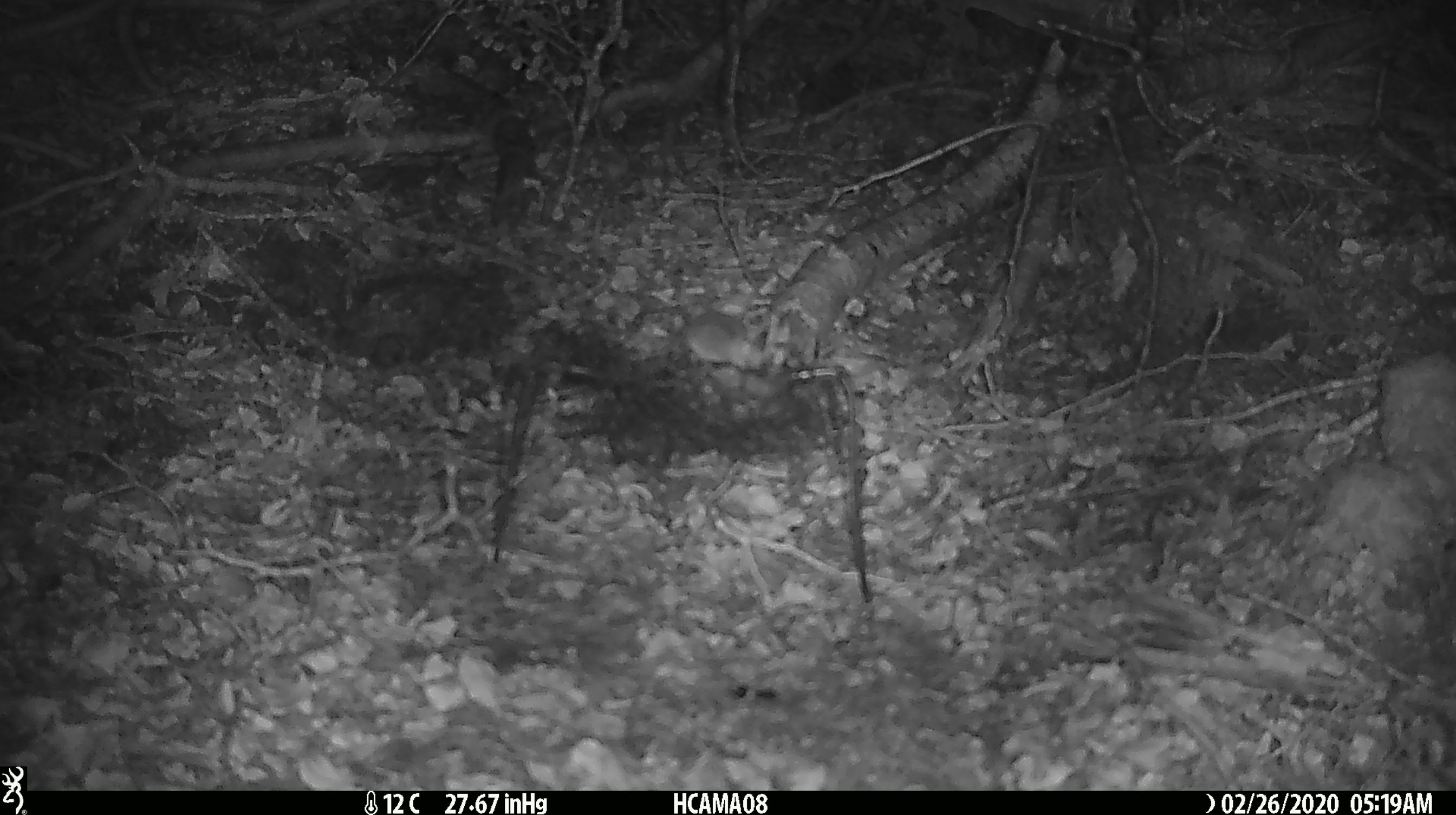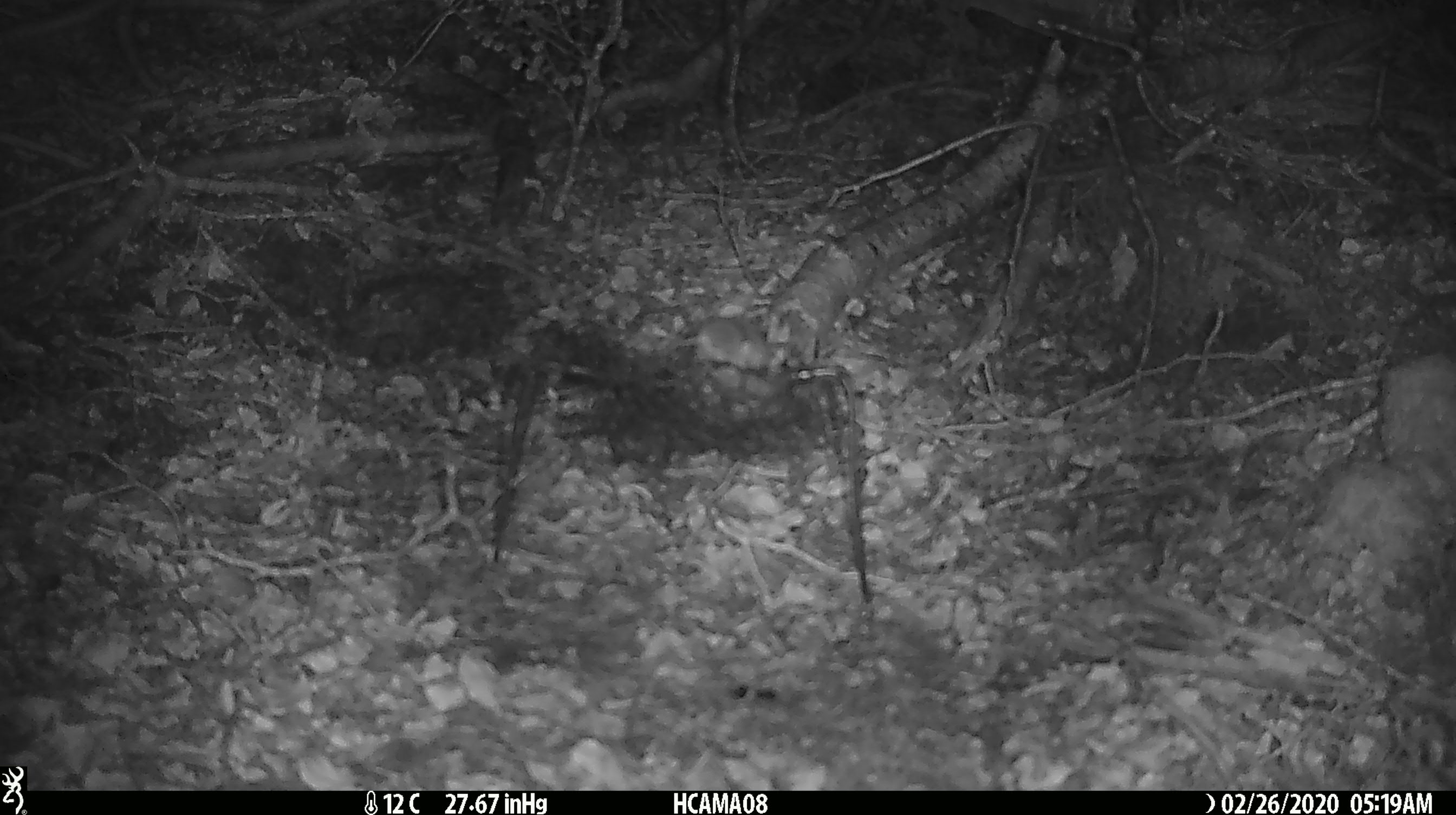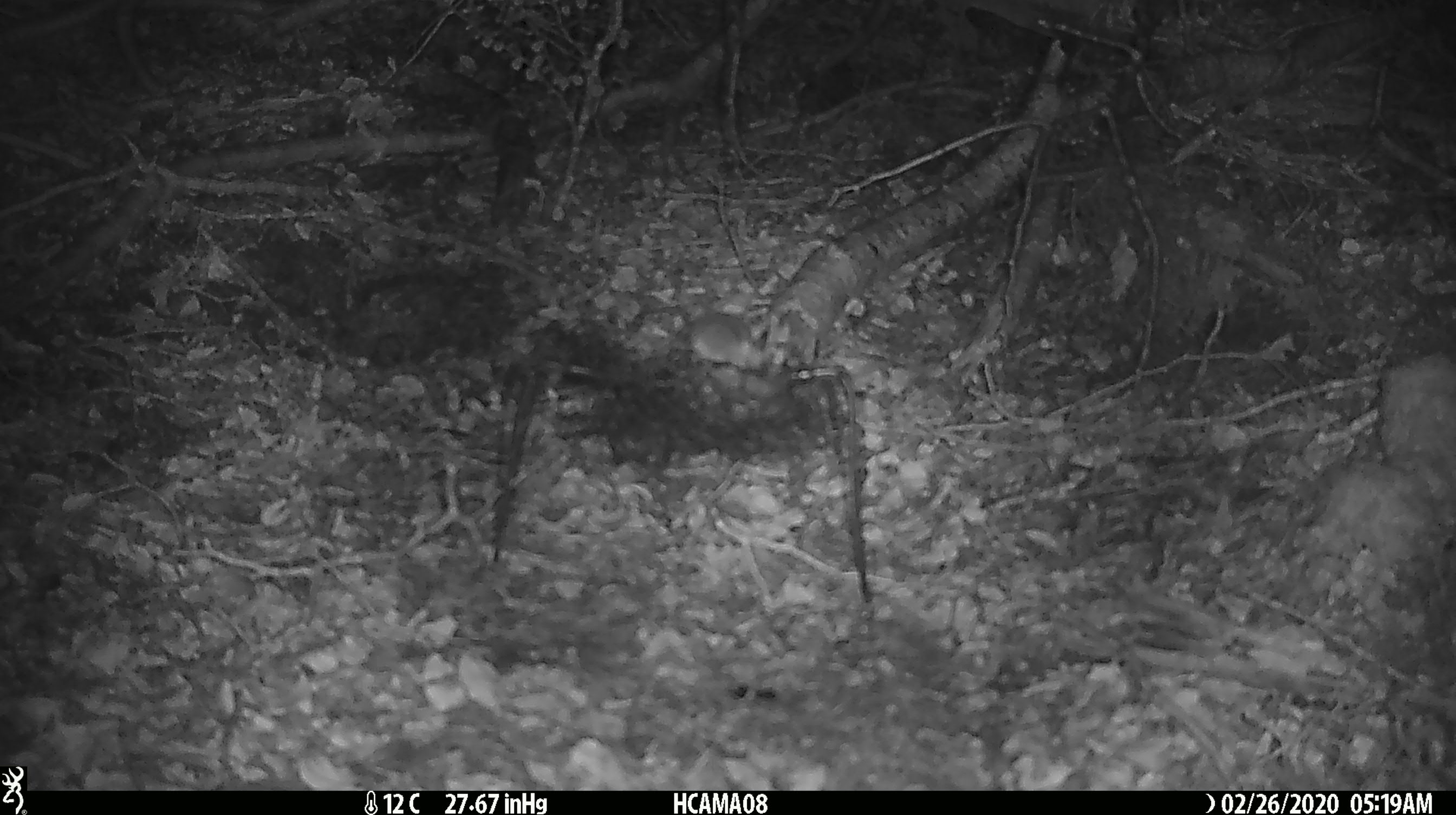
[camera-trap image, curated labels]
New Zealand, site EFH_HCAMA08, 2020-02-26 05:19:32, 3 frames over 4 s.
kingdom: Animalia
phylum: Chordata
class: Mammalia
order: Rodentia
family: Muridae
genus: Mus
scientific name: Mus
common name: mouse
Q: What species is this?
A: Mouse (Mus).